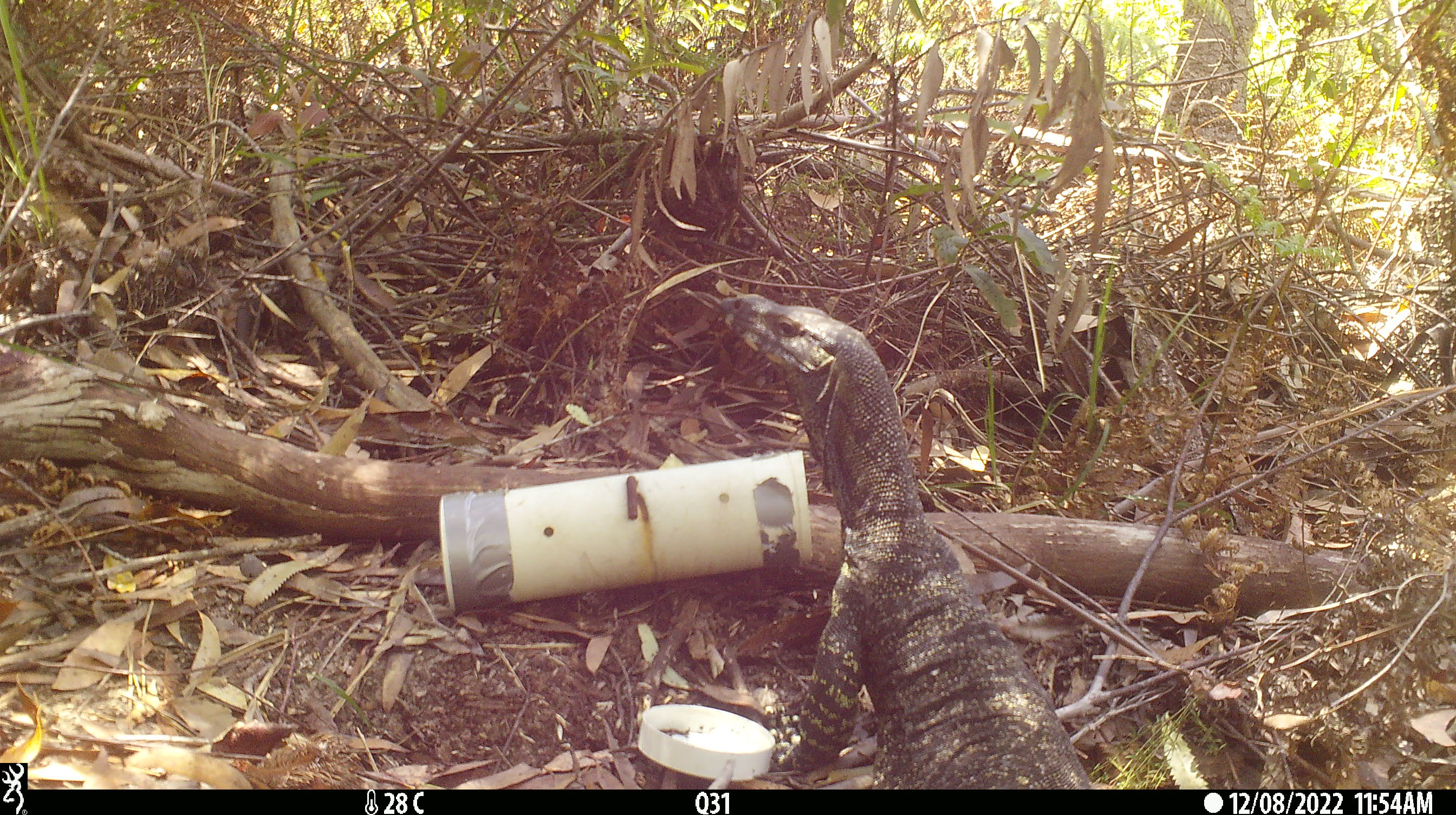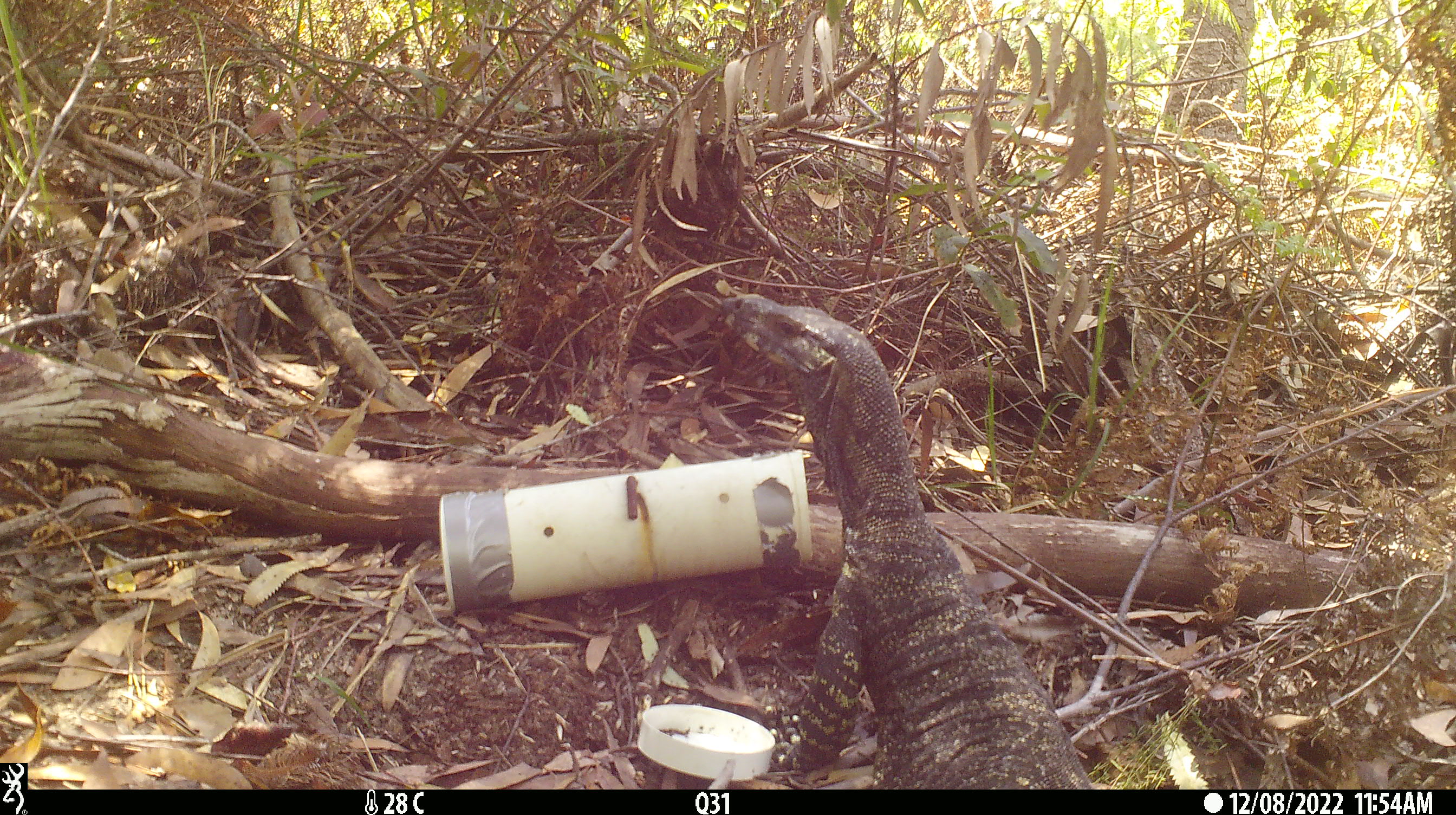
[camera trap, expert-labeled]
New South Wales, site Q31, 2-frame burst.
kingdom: Animalia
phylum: Chordata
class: Reptilia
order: Squamata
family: Varanidae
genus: Varanus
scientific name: Varanus varius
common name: lace monitor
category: goanna